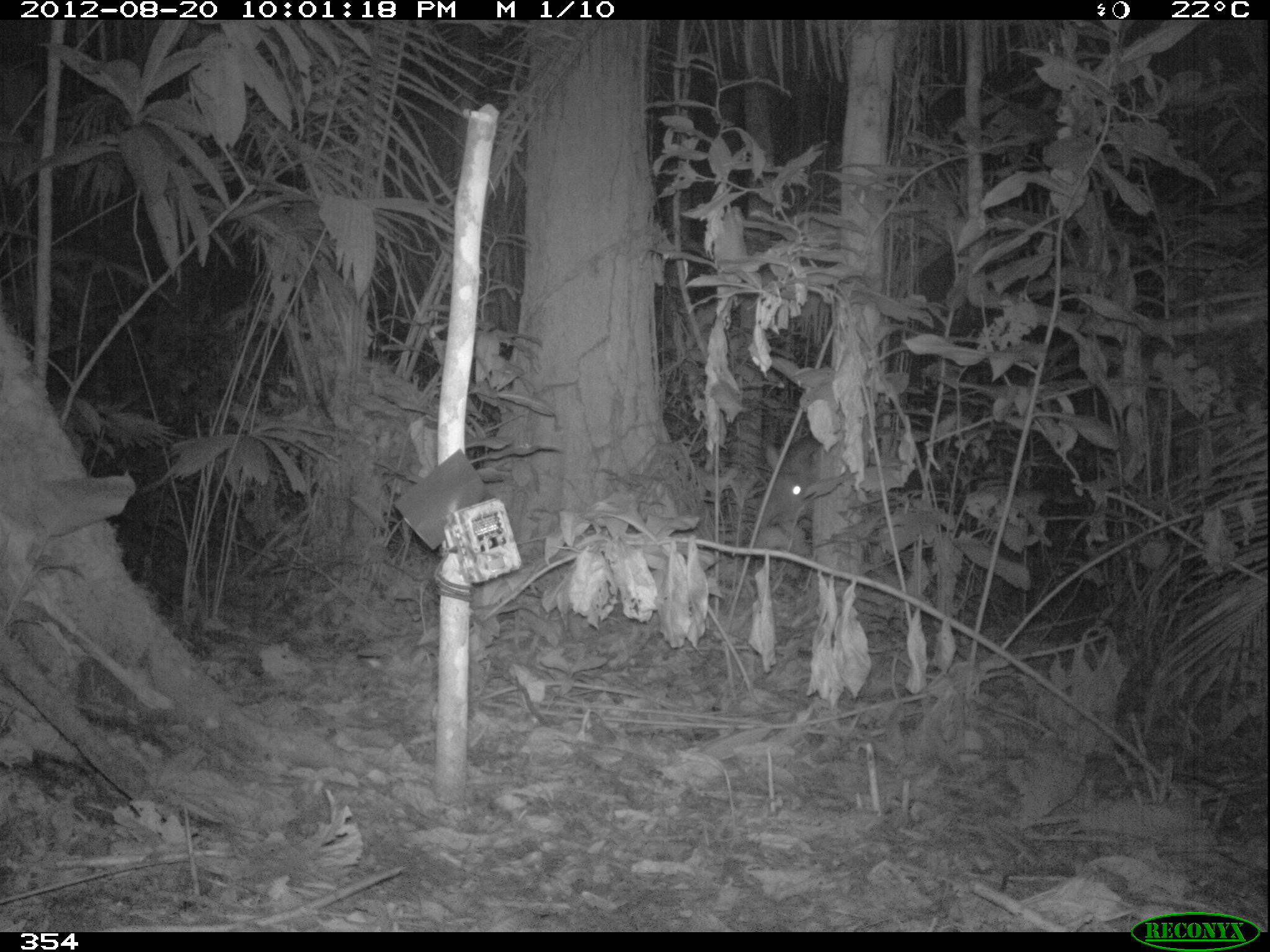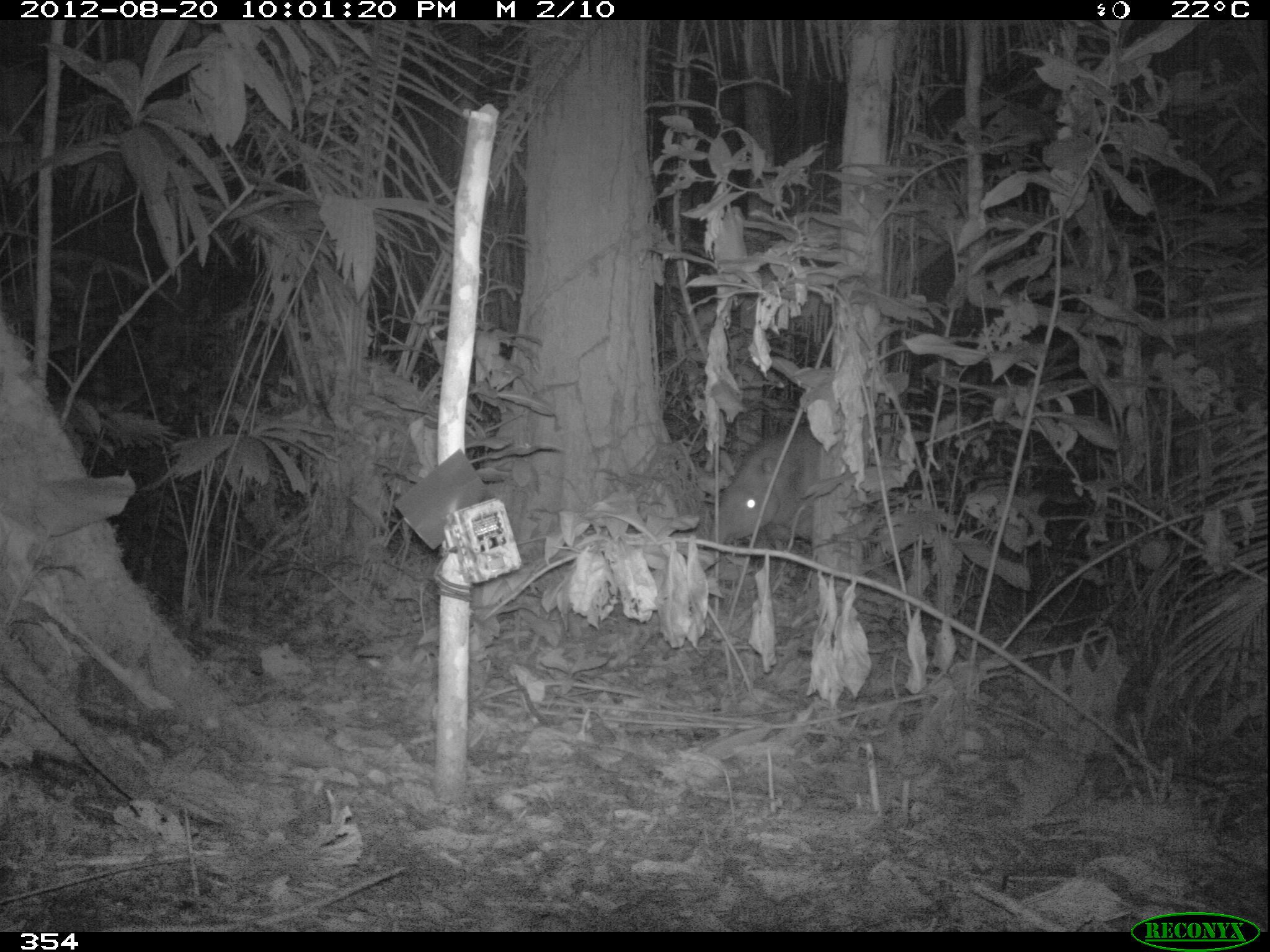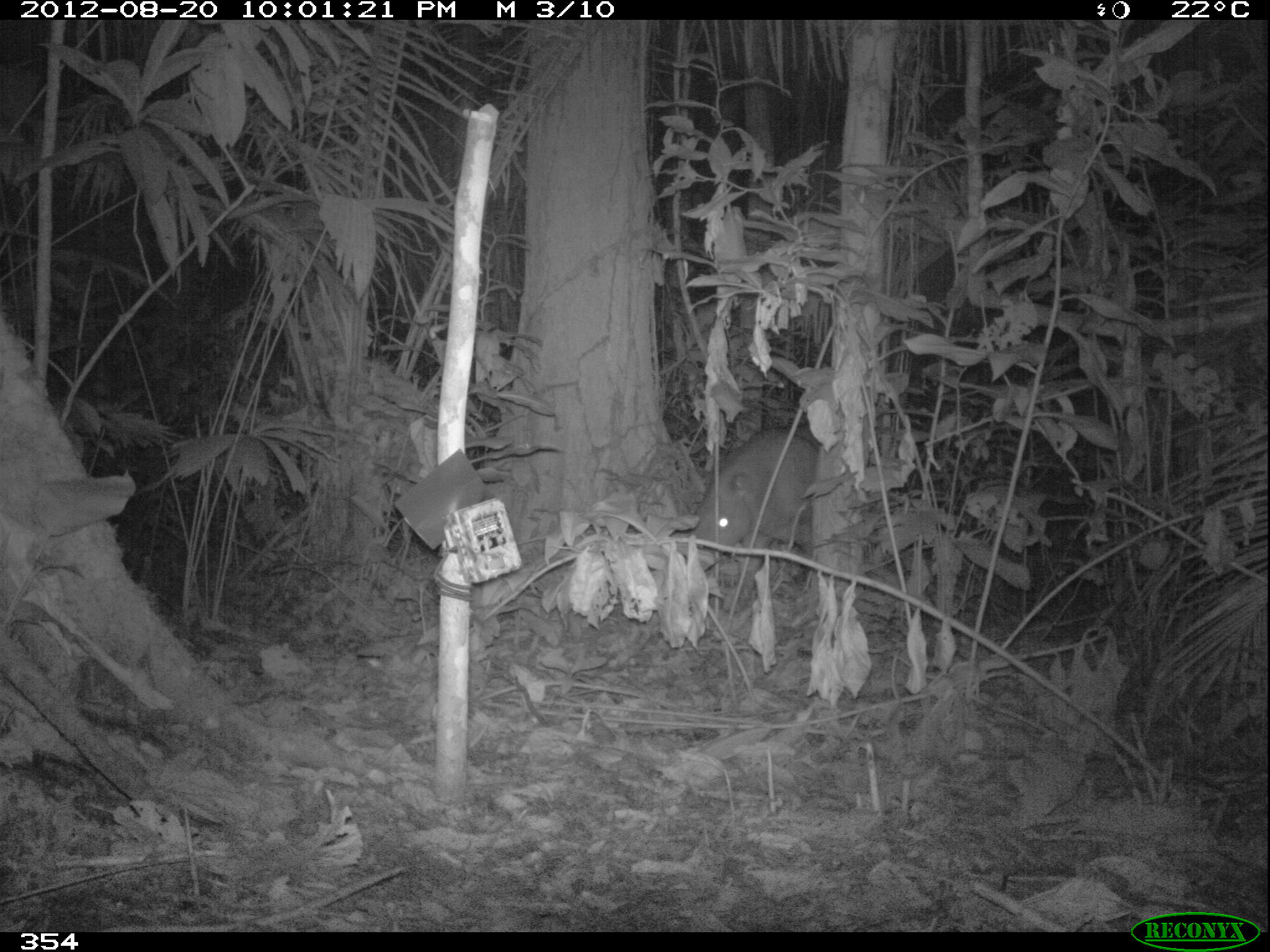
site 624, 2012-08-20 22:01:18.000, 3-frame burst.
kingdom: Animalia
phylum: Chordata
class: Mammalia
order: Perissodactyla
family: Tapiridae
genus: Tapirus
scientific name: Tapirus terrestris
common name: south american tapir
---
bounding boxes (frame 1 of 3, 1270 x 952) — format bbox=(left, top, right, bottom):
tapirus terrestris: bbox=(756, 438, 820, 525)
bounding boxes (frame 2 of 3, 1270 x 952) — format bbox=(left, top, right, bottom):
tapirus terrestris: bbox=(709, 433, 817, 547)